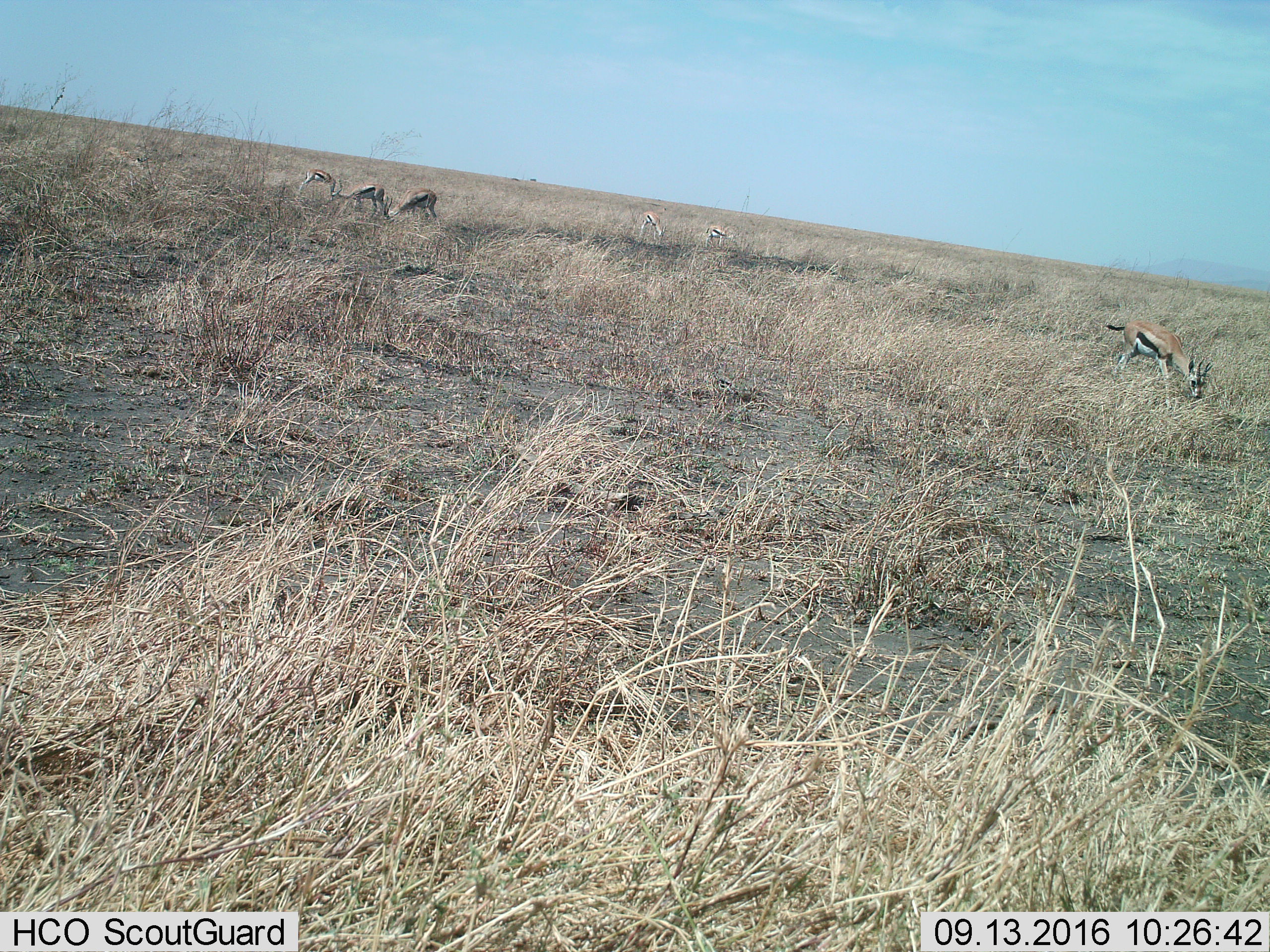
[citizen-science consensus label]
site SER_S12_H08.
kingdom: Animalia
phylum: Chordata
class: Mammalia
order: Artiodactyla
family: Bovidae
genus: Eudorcas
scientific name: Eudorcas thomsonii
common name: thomson's gazelle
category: gazellethomsons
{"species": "gazellethomsons (thomson's gazelle) (Eudorcas thomsonii)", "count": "6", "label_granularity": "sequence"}